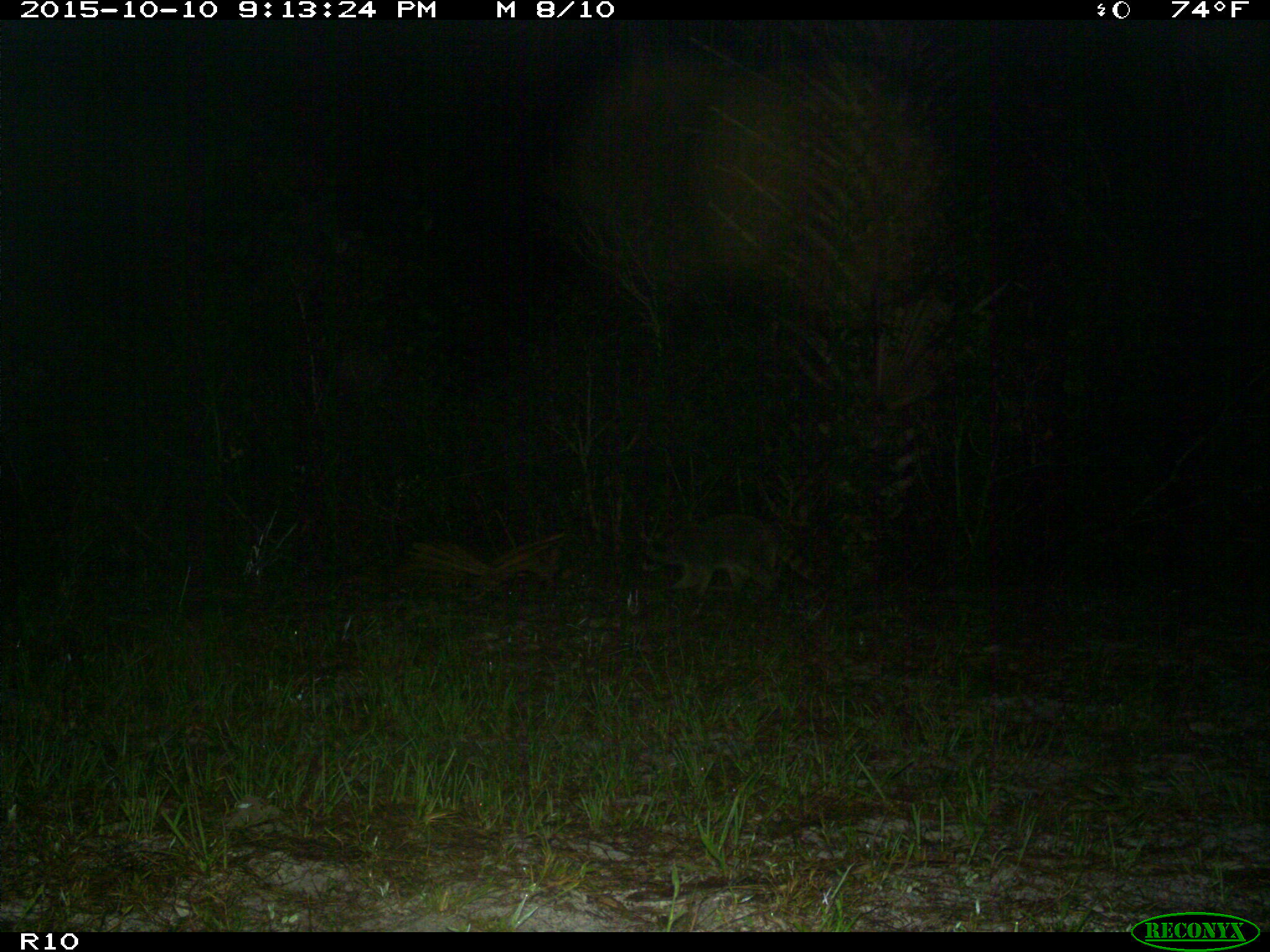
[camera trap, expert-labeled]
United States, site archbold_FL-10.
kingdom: Animalia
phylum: Chordata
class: Mammalia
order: Carnivora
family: Procyonidae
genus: Procyon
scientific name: Procyon lotor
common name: common raccoon